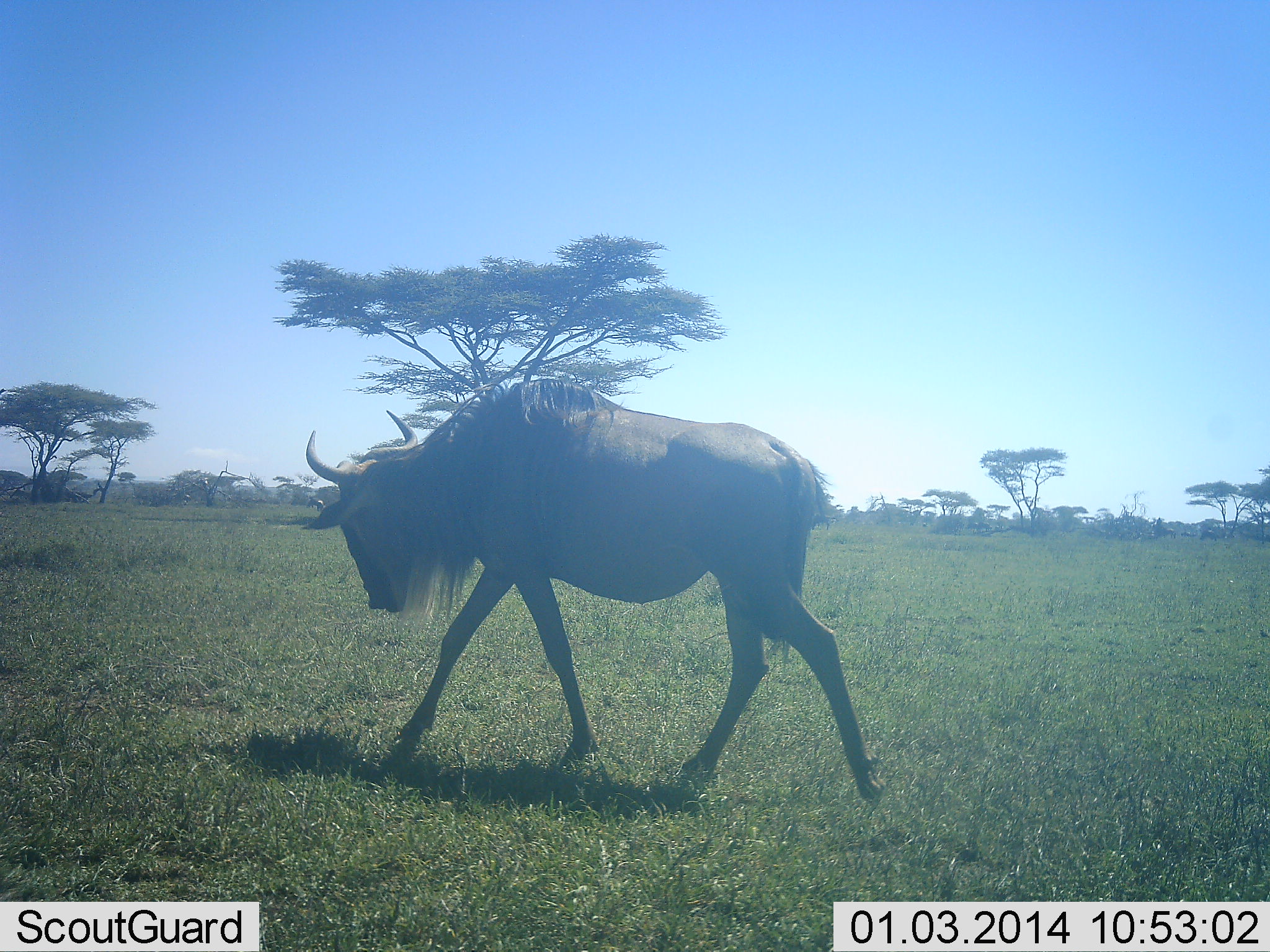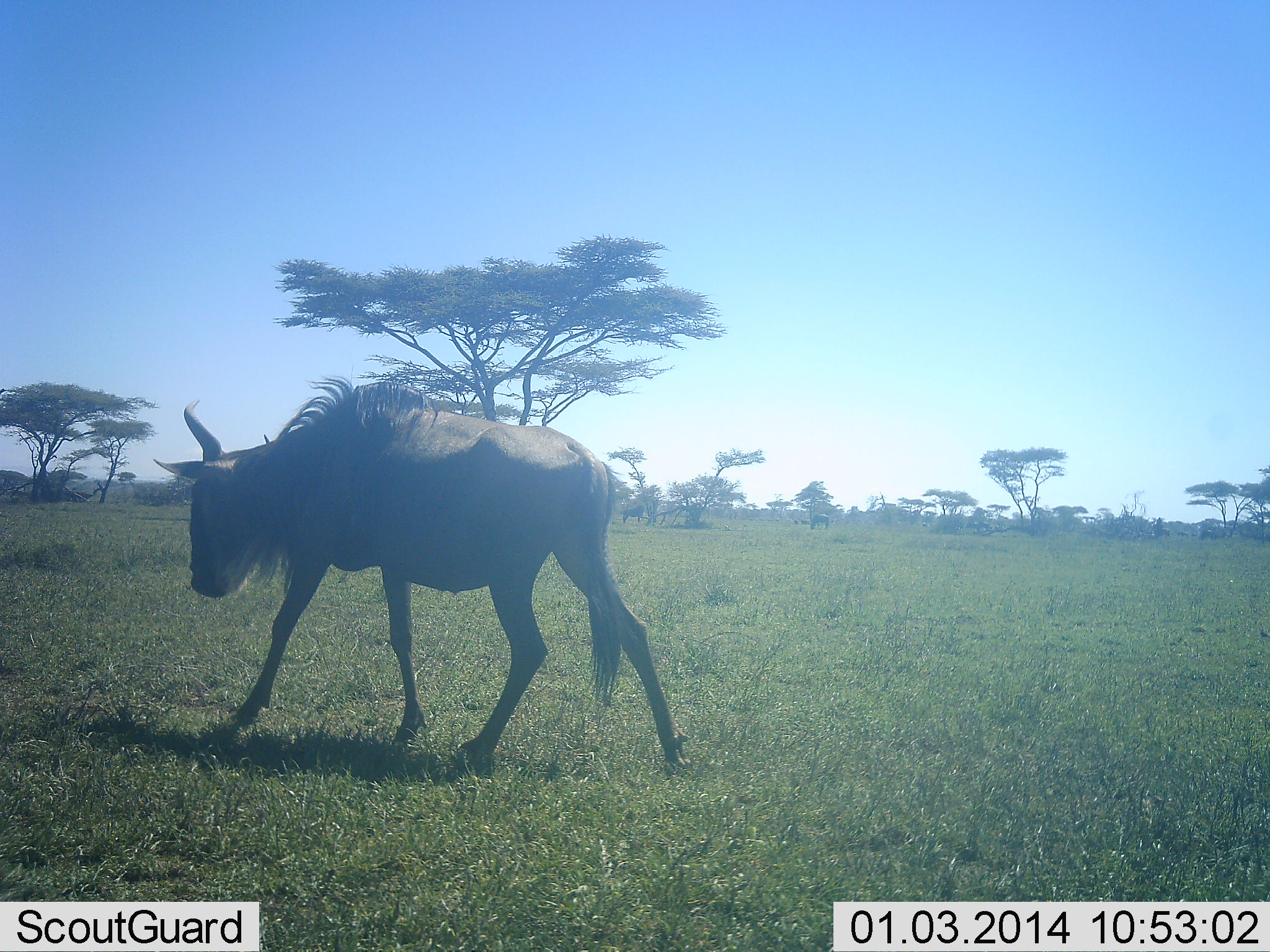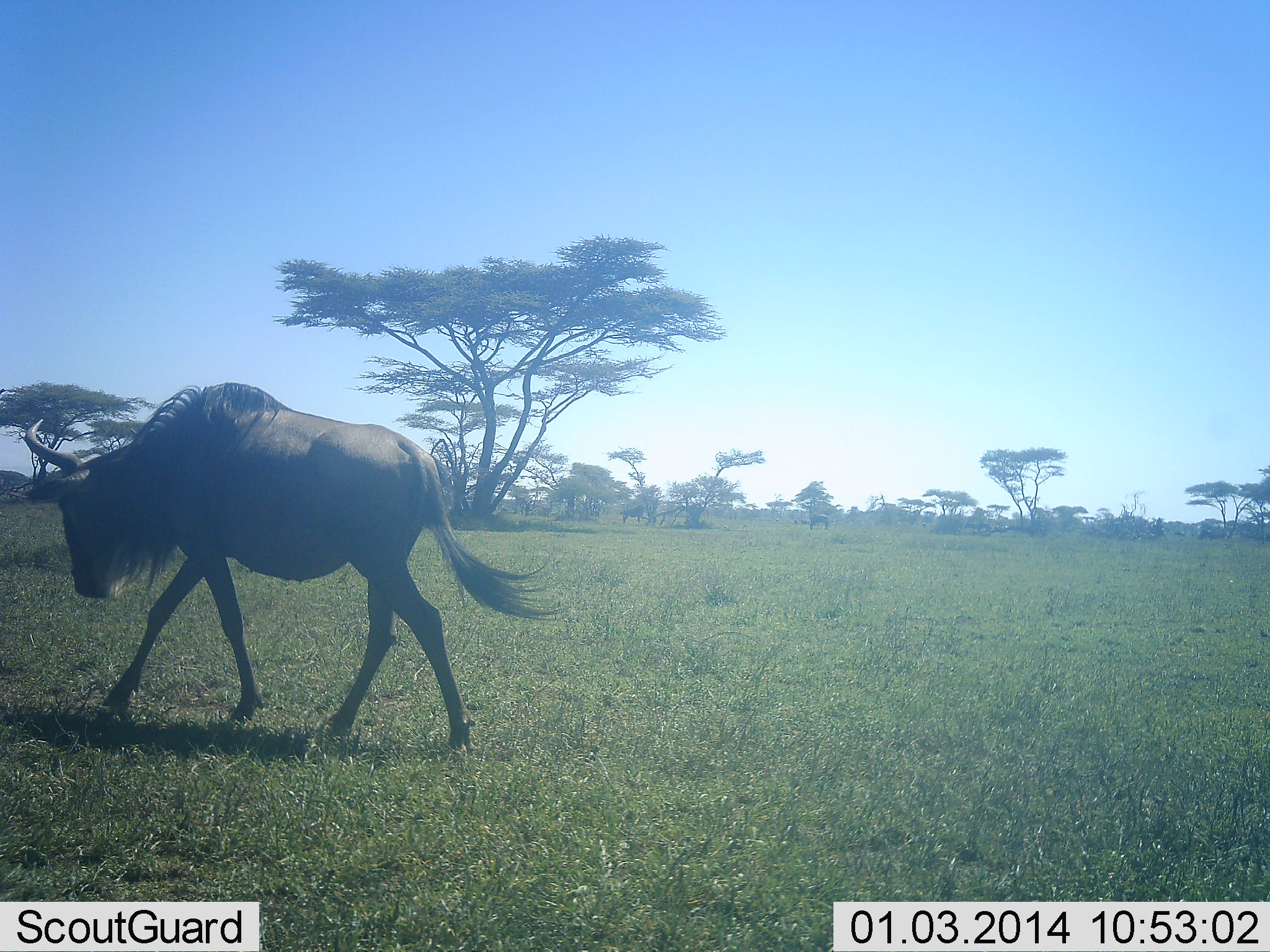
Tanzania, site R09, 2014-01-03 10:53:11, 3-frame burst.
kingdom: Animalia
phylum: Chordata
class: Mammalia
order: Artiodactyla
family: Bovidae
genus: Connochaetes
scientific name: Connochaetes taurinus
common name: blue wildebeest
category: wildebeest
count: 1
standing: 9%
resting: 0%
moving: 97%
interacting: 0%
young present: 0%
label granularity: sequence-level